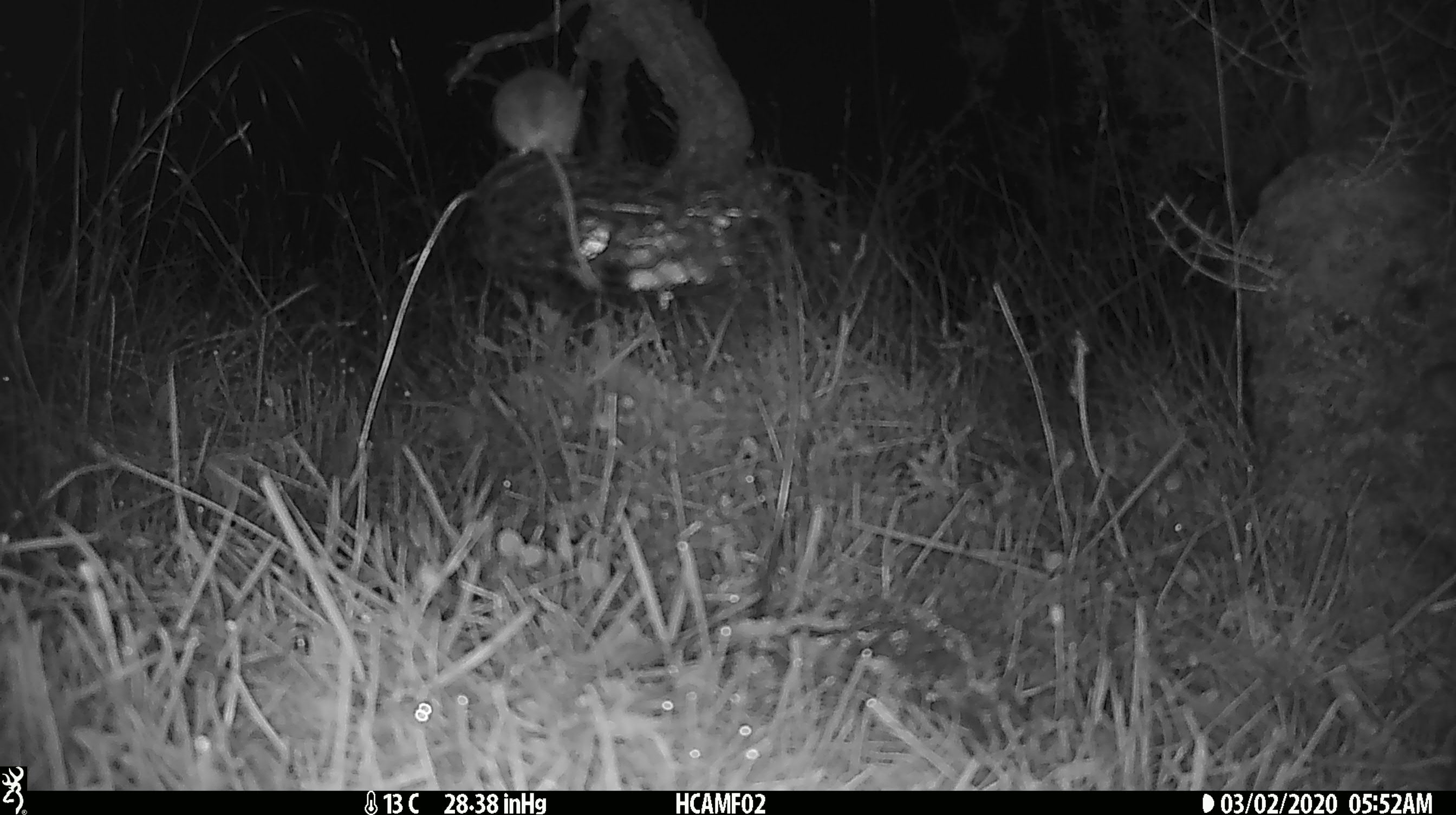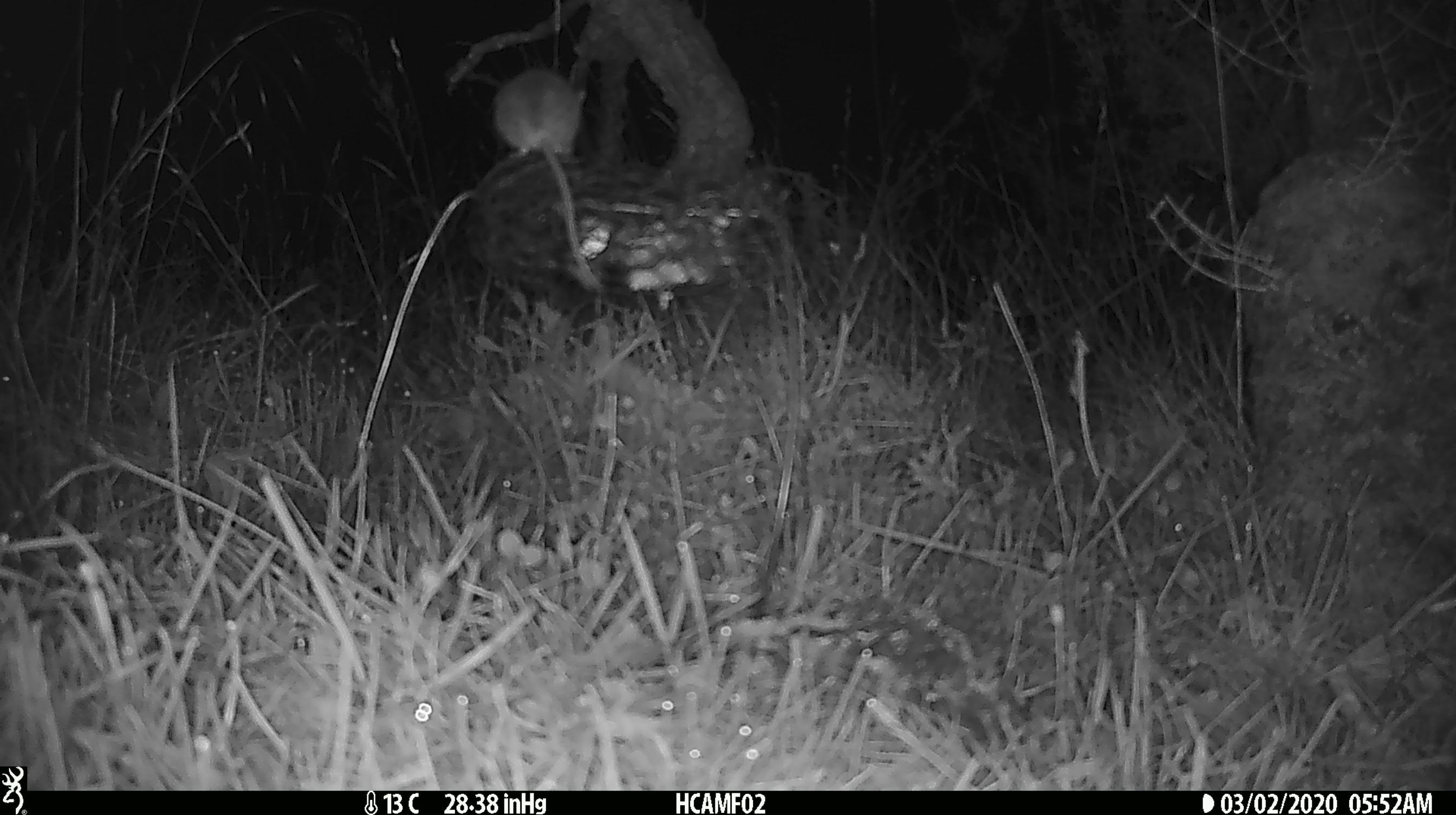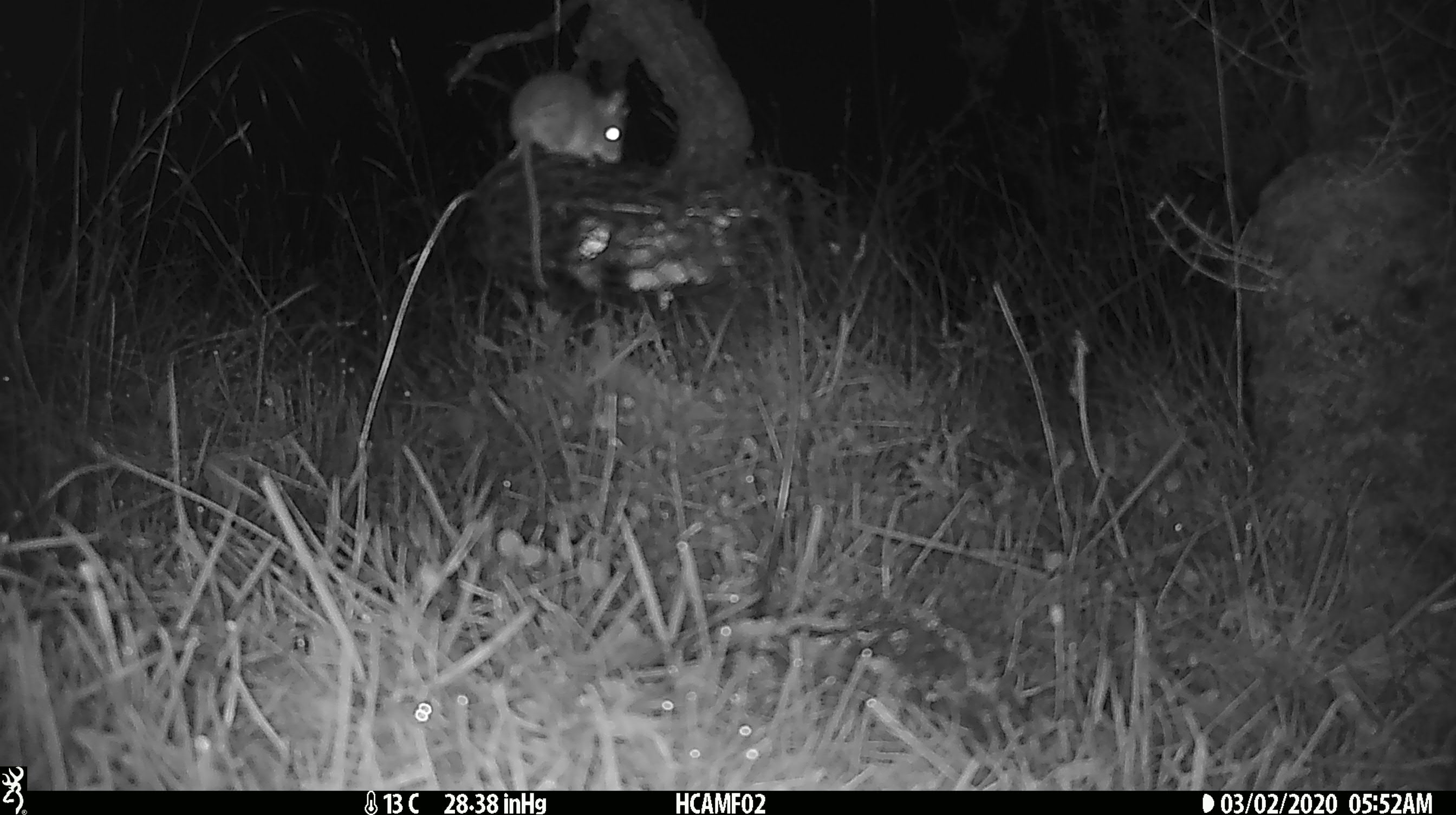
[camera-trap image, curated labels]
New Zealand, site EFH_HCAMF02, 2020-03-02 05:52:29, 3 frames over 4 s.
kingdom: Animalia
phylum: Chordata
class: Mammalia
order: Rodentia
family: Muridae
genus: Mus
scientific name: Mus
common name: mouse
Mouse (Mus).